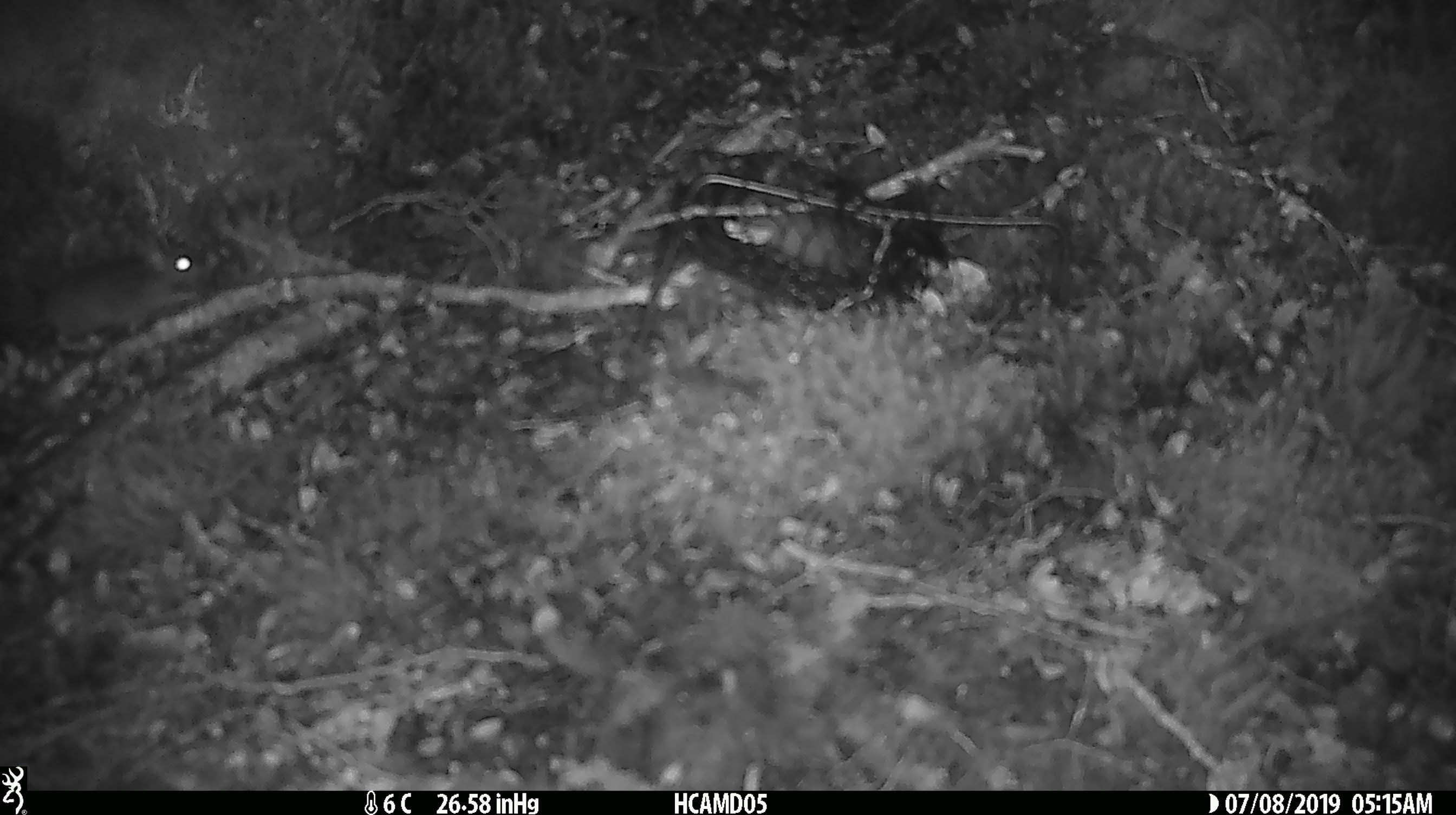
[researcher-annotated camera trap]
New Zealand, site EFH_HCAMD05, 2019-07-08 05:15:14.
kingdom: Animalia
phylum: Chordata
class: Mammalia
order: Rodentia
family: Muridae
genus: Mus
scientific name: Mus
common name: mouse